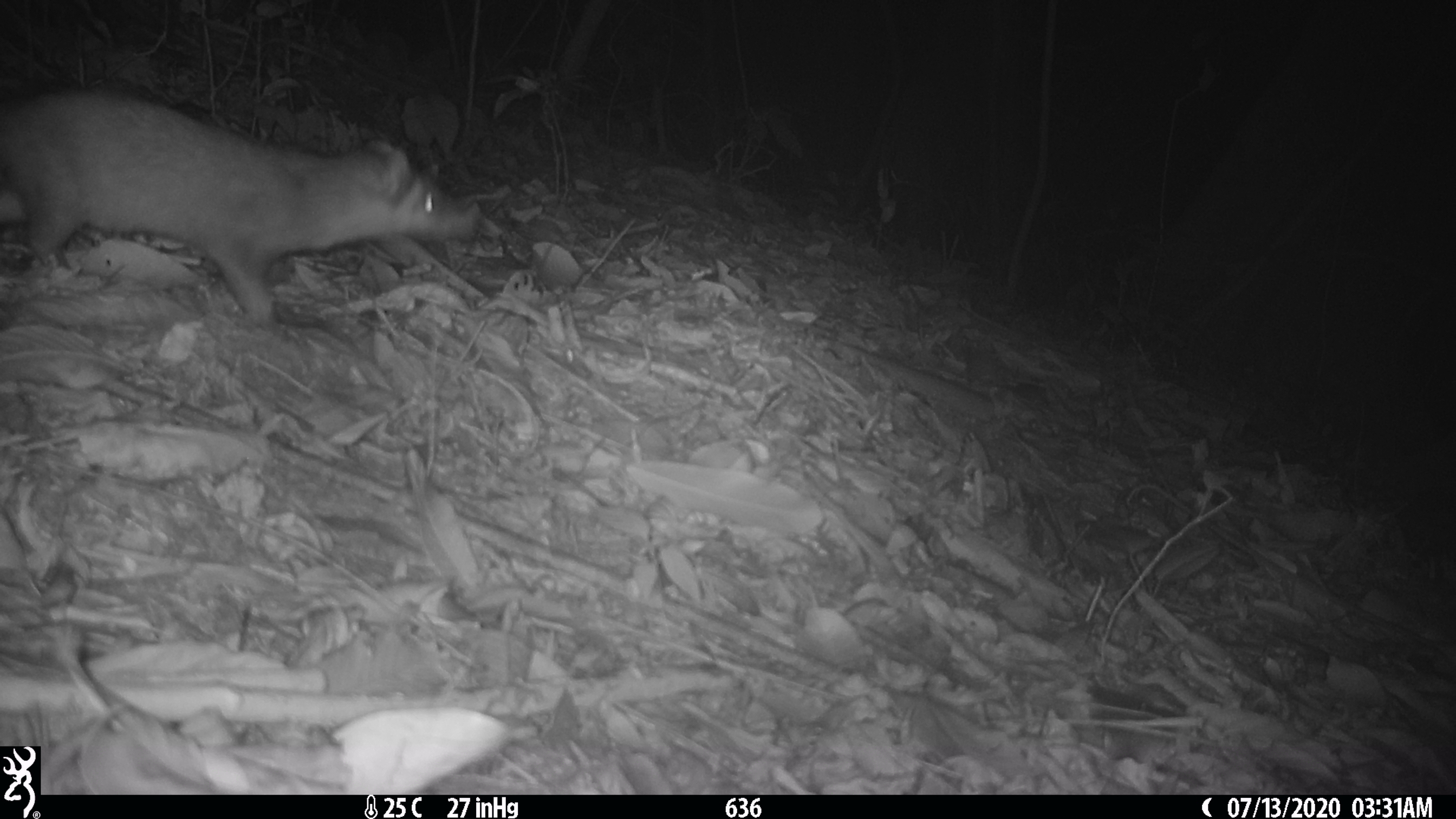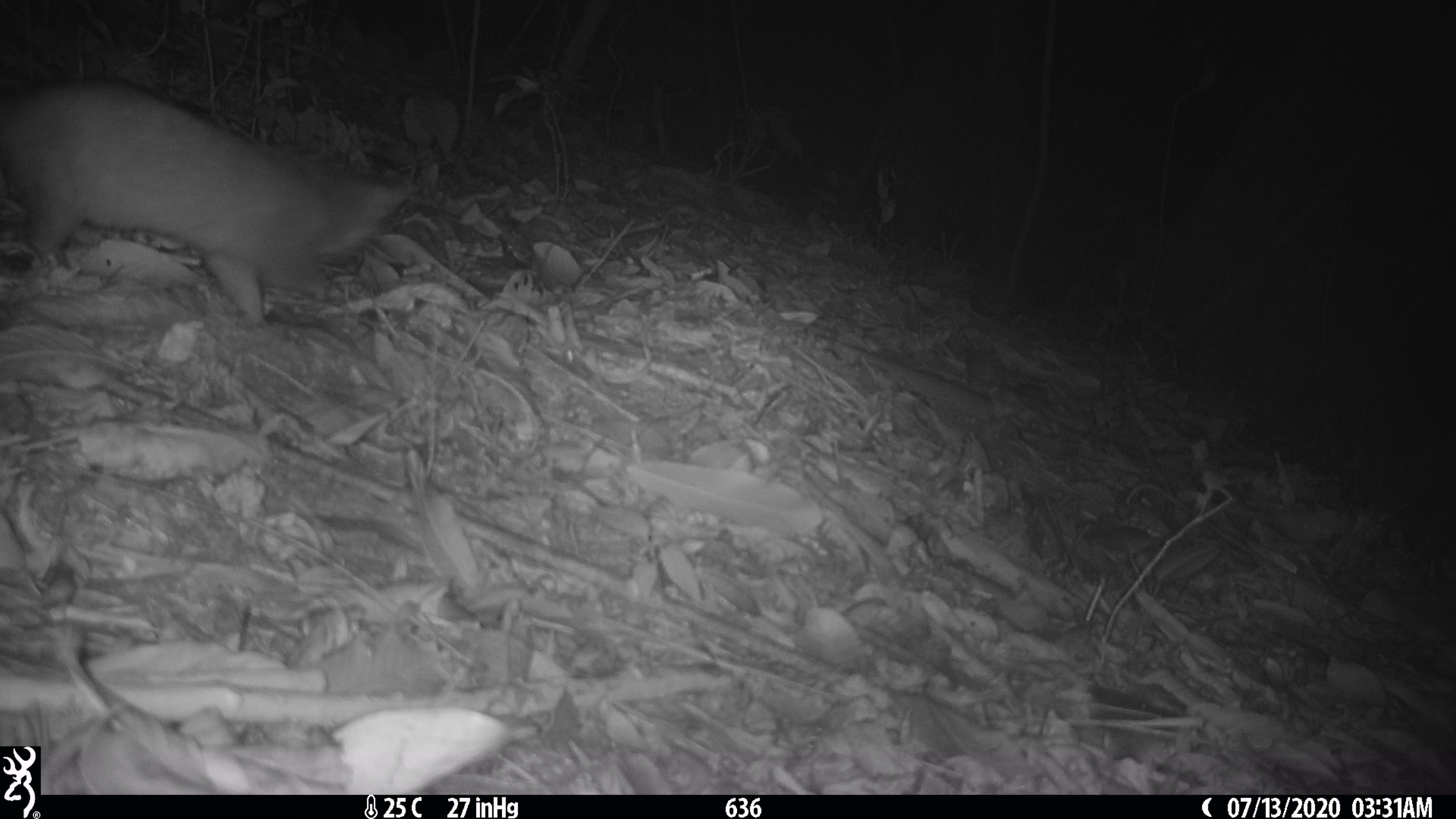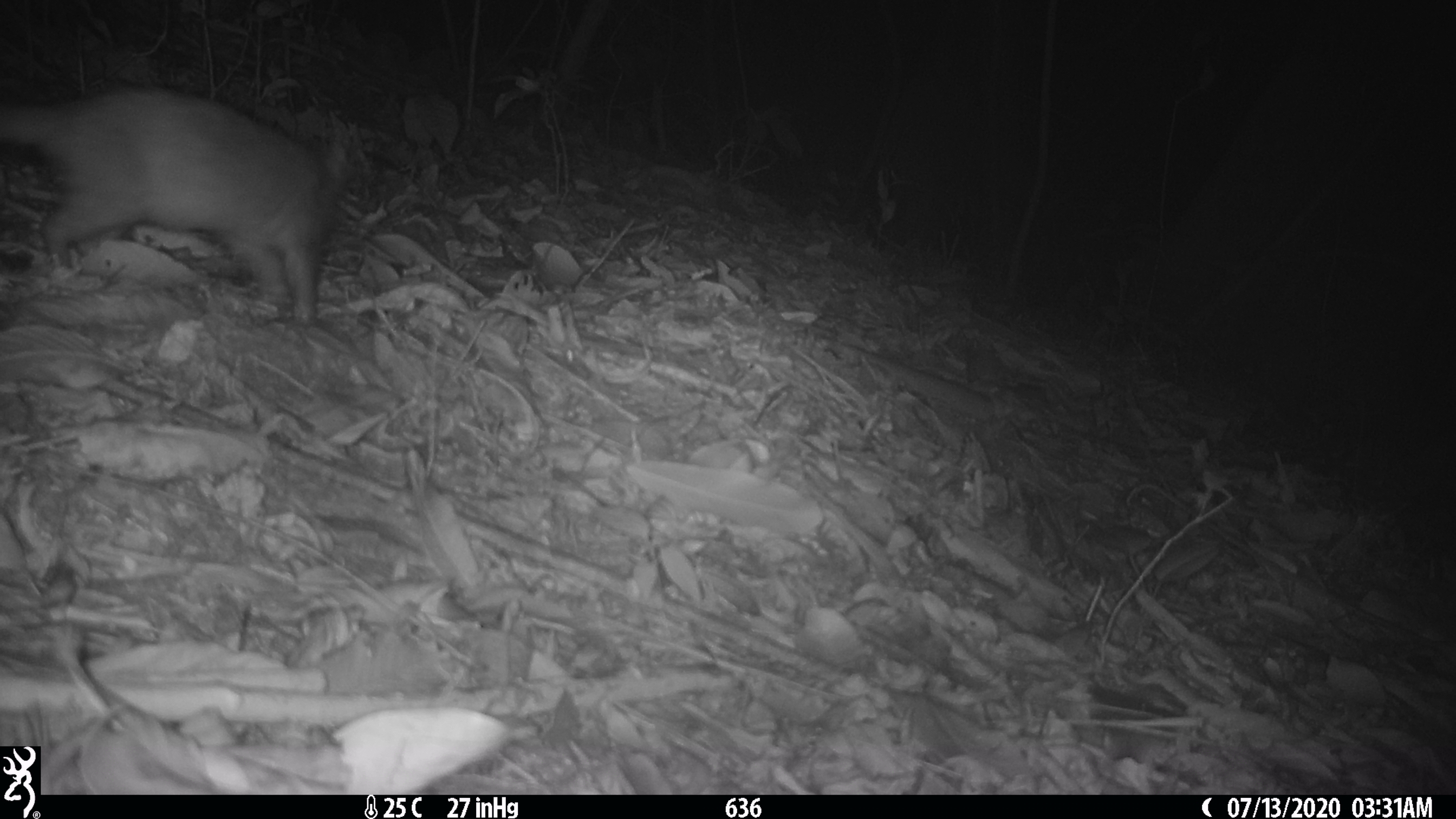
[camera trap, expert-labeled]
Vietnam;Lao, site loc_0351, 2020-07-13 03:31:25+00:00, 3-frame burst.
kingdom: Animalia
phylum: Chordata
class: Mammalia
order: Carnivora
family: Mustelidae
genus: Melogale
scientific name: Melogale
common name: ferret badger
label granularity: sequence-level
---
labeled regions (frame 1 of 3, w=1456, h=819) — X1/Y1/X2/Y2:
ferret badger: 0/85/482/327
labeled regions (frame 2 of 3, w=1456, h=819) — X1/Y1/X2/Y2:
ferret badger: 0/74/412/327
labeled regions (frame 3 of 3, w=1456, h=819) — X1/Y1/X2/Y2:
ferret badger: 0/83/350/328